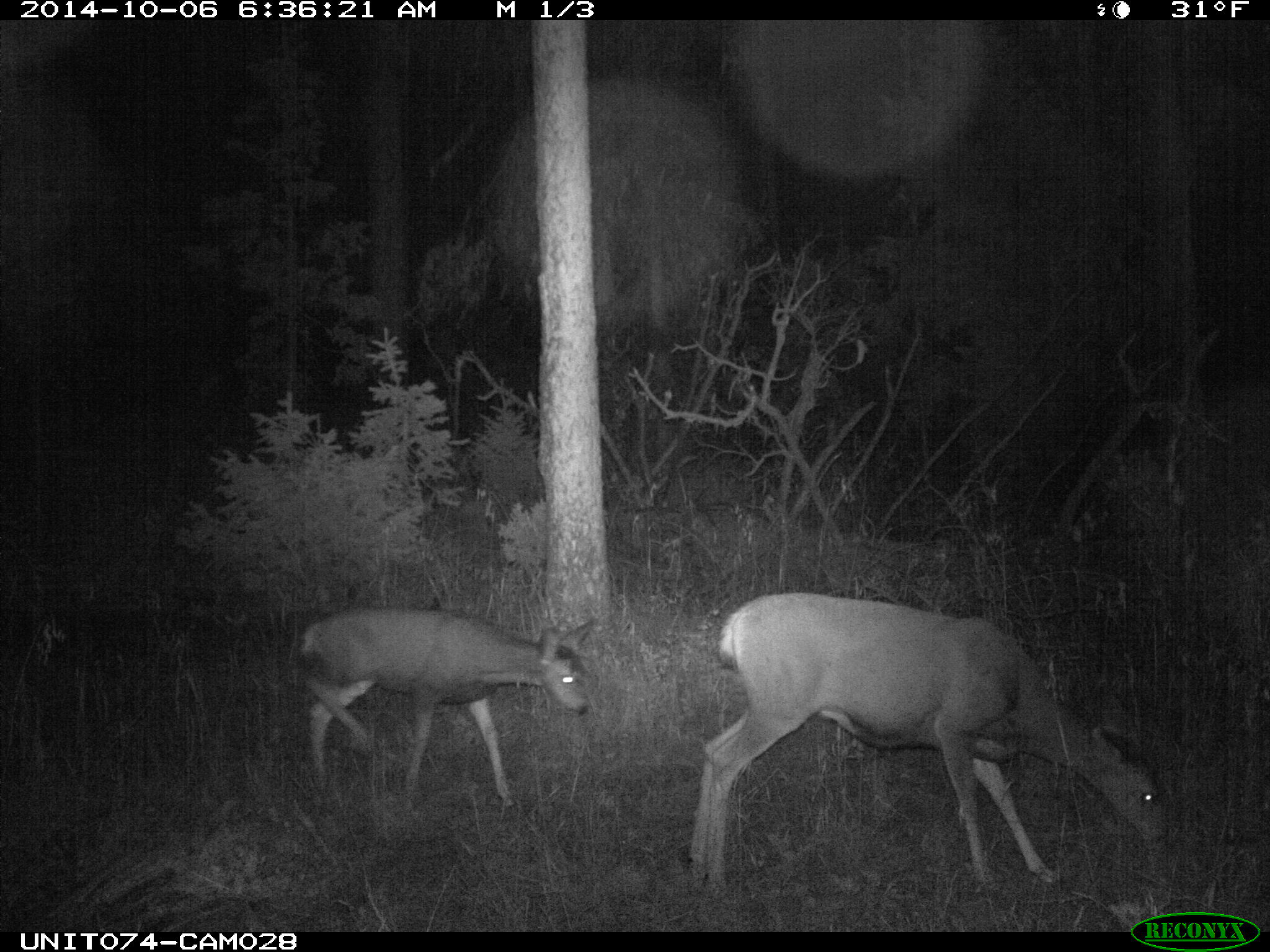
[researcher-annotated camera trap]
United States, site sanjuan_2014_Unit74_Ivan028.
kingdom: Animalia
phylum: Chordata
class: Mammalia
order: Artiodactyla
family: Cervidae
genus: Odocoileus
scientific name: Odocoileus hemionus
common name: mule deer